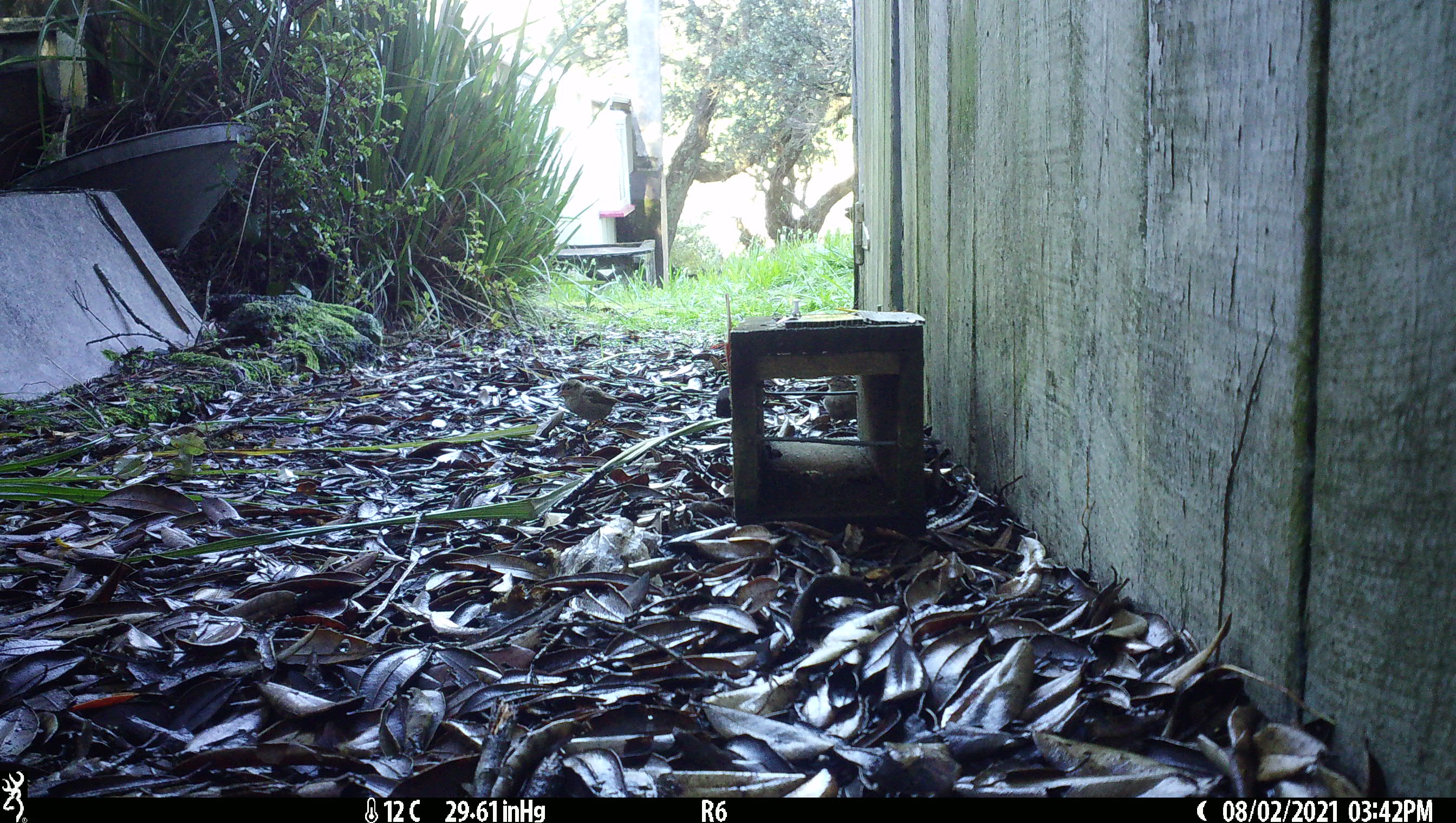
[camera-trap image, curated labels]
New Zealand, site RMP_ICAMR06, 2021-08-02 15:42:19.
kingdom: Animalia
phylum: Chordata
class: Aves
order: Passeriformes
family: Passeridae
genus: Passer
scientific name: Passer domesticus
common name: house sparrow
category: sparrow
Sparrow (house sparrow) (Passer domesticus).